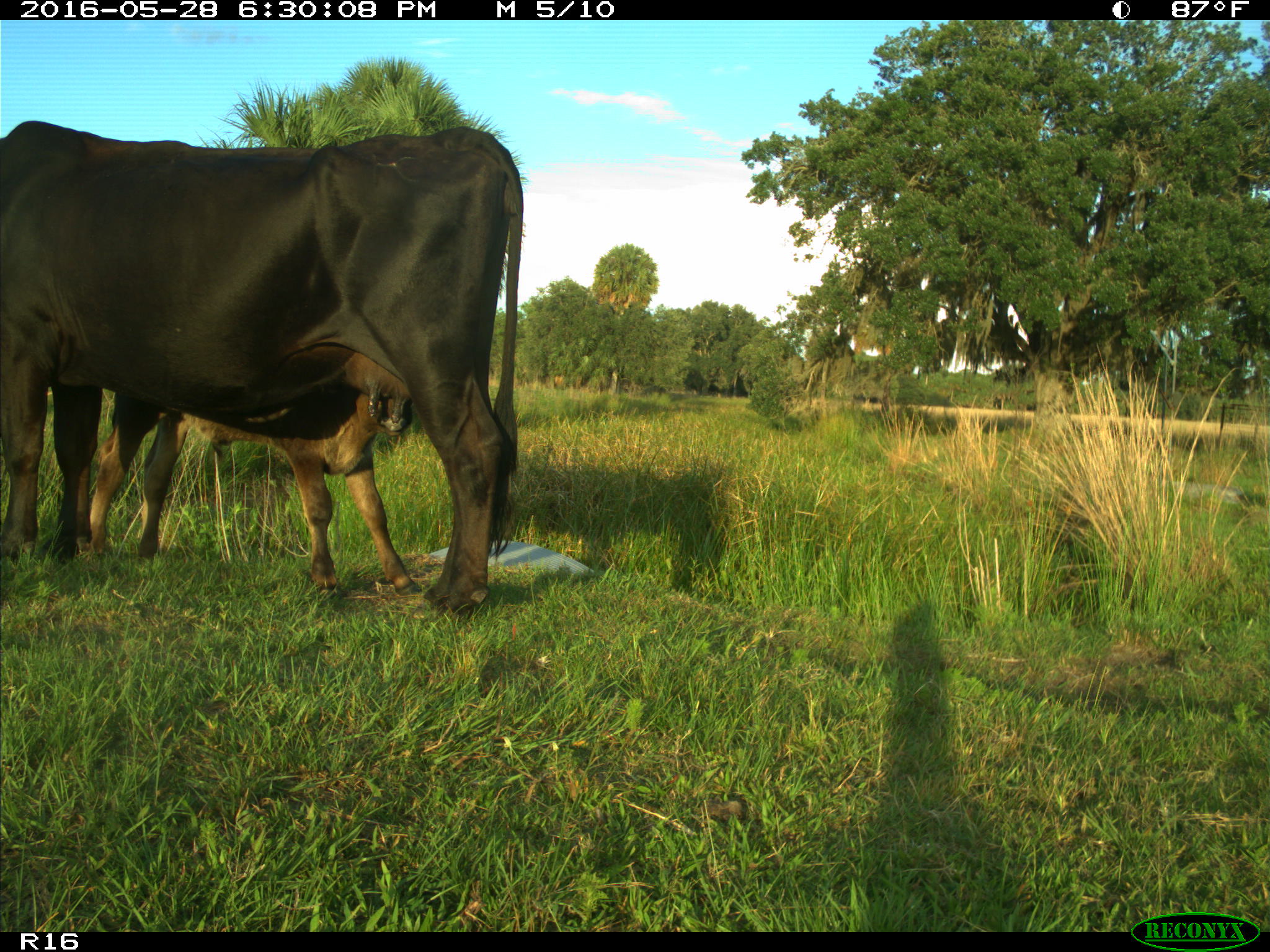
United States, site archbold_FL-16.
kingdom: Animalia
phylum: Chordata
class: Mammalia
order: Artiodactyla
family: Bovidae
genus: Bos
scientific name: Bos taurus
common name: domestic cow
Bos taurus (domestic cow).